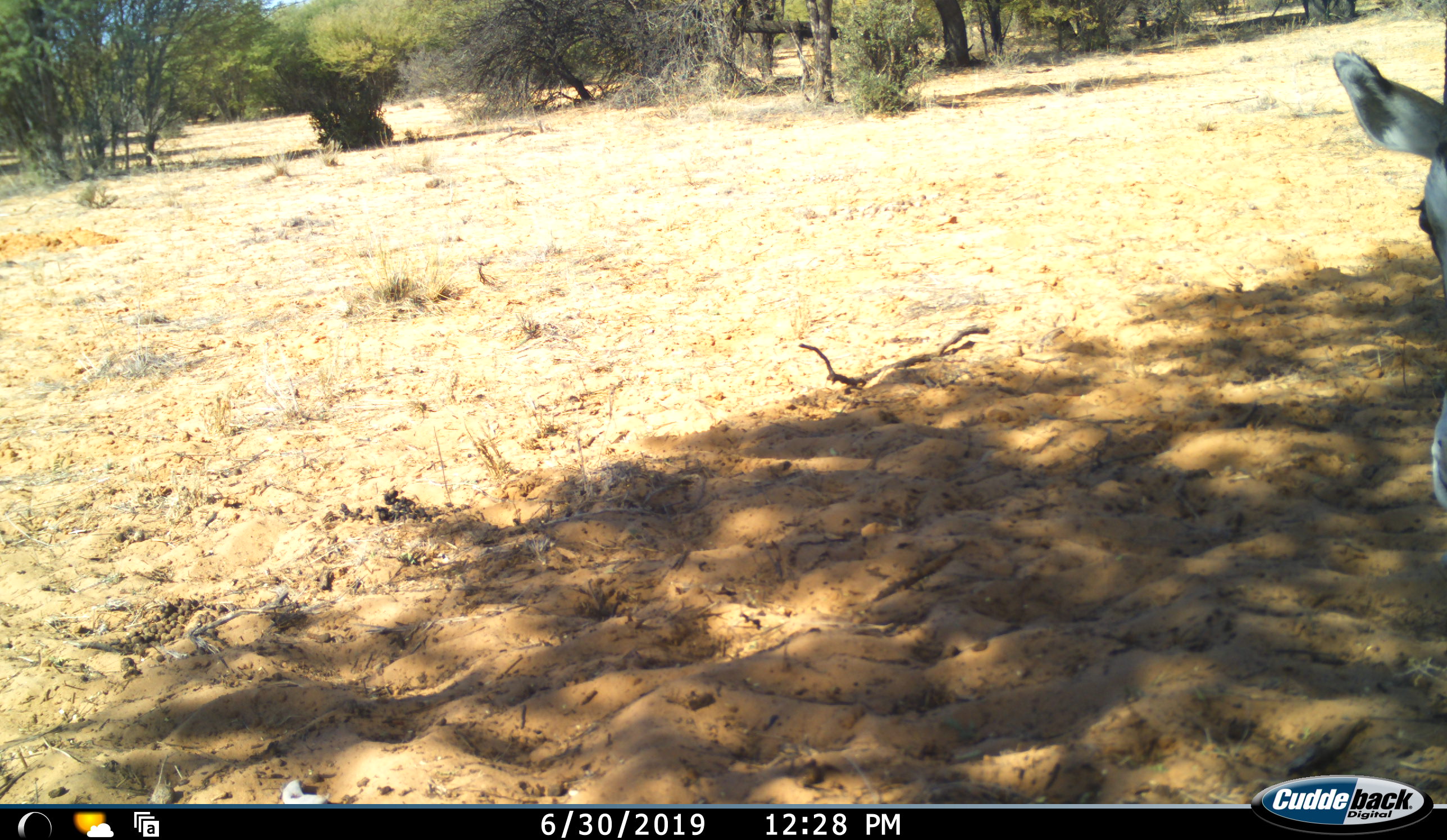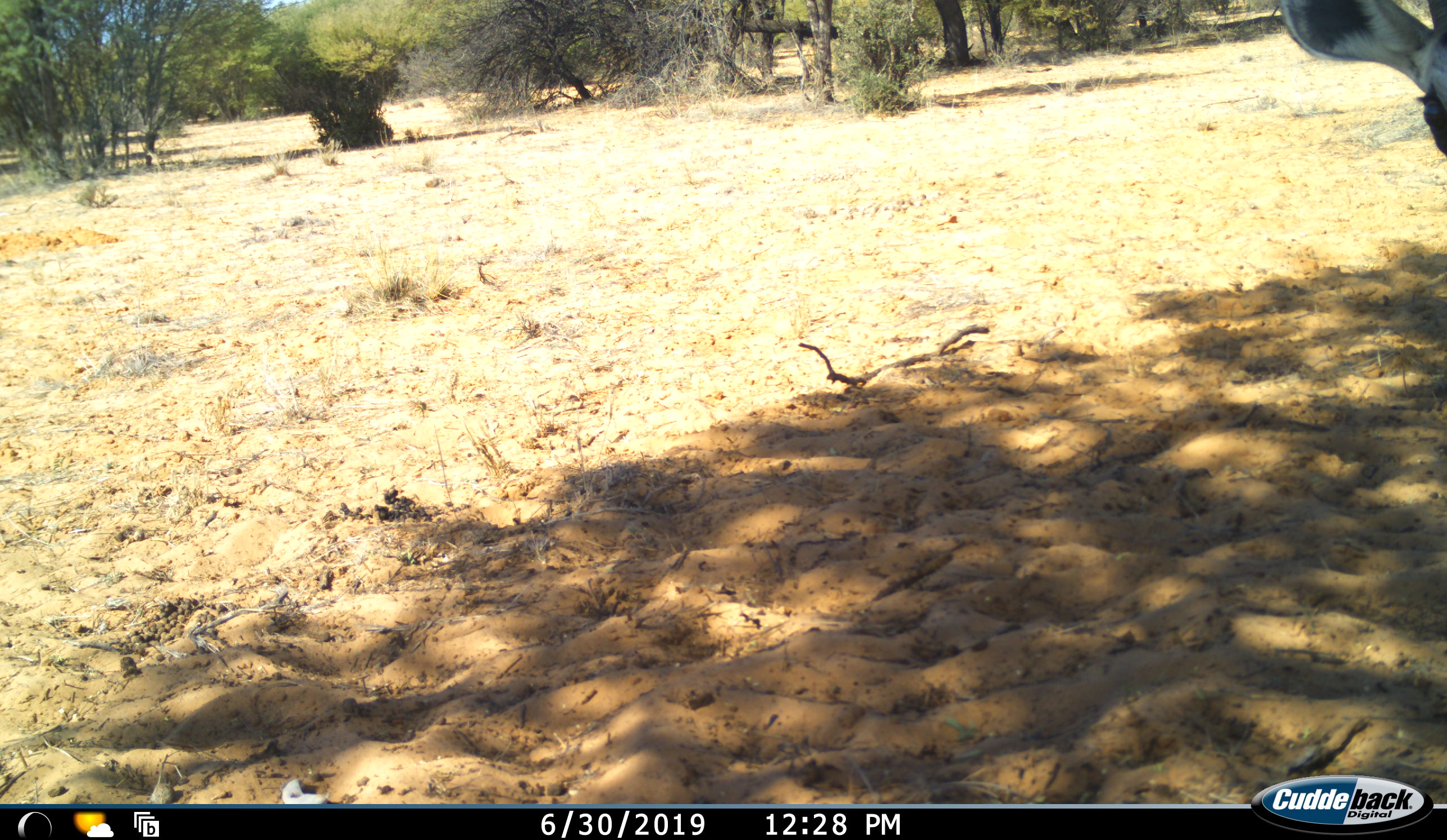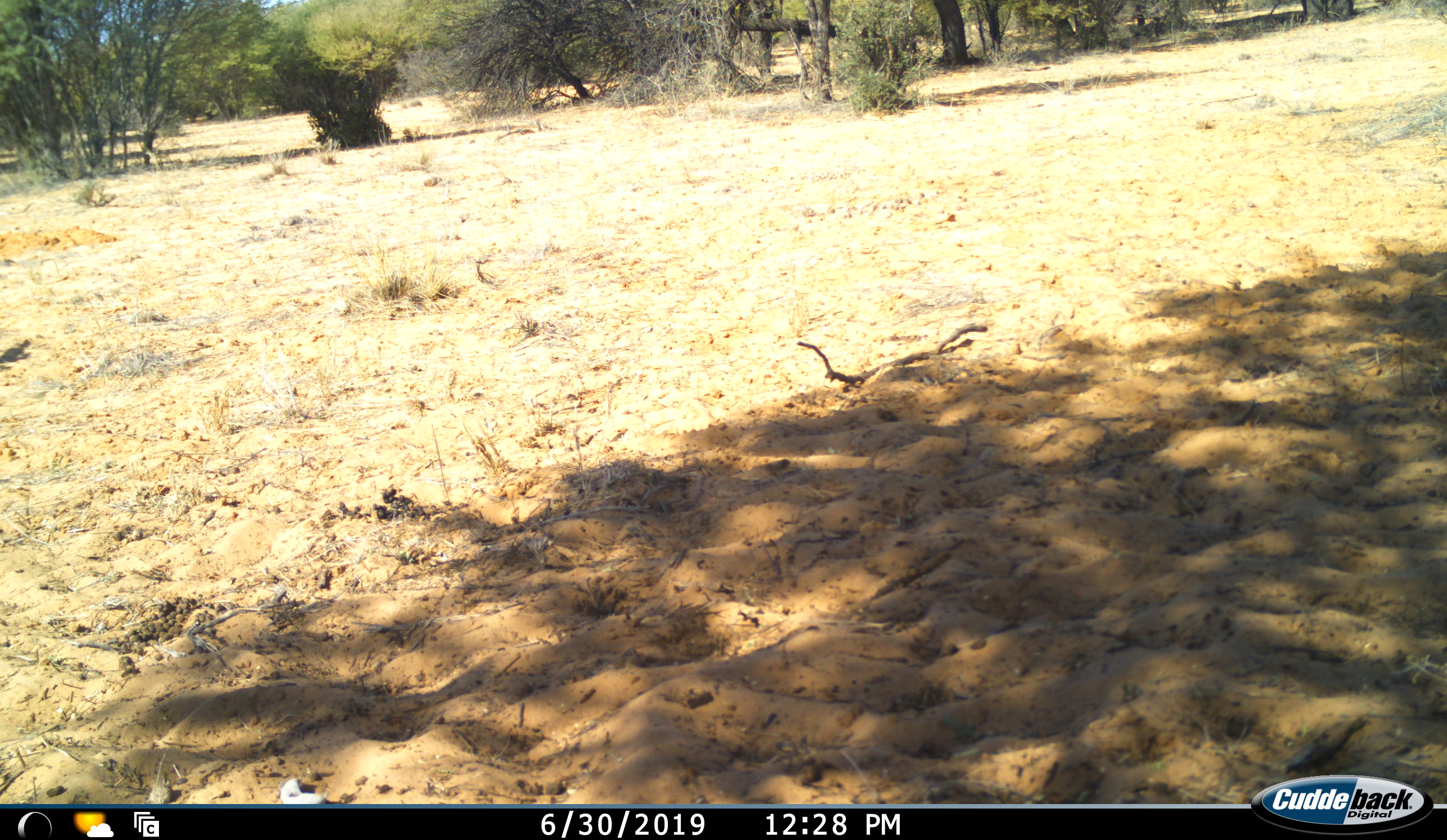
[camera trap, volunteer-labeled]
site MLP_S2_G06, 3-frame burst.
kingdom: Animalia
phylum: Chordata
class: Mammalia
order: Artiodactyla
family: Bovidae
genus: Oryx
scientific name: Oryx gazella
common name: gemsbok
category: oryx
Oryx (gemsbok) (Oryx gazella), count 1. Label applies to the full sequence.